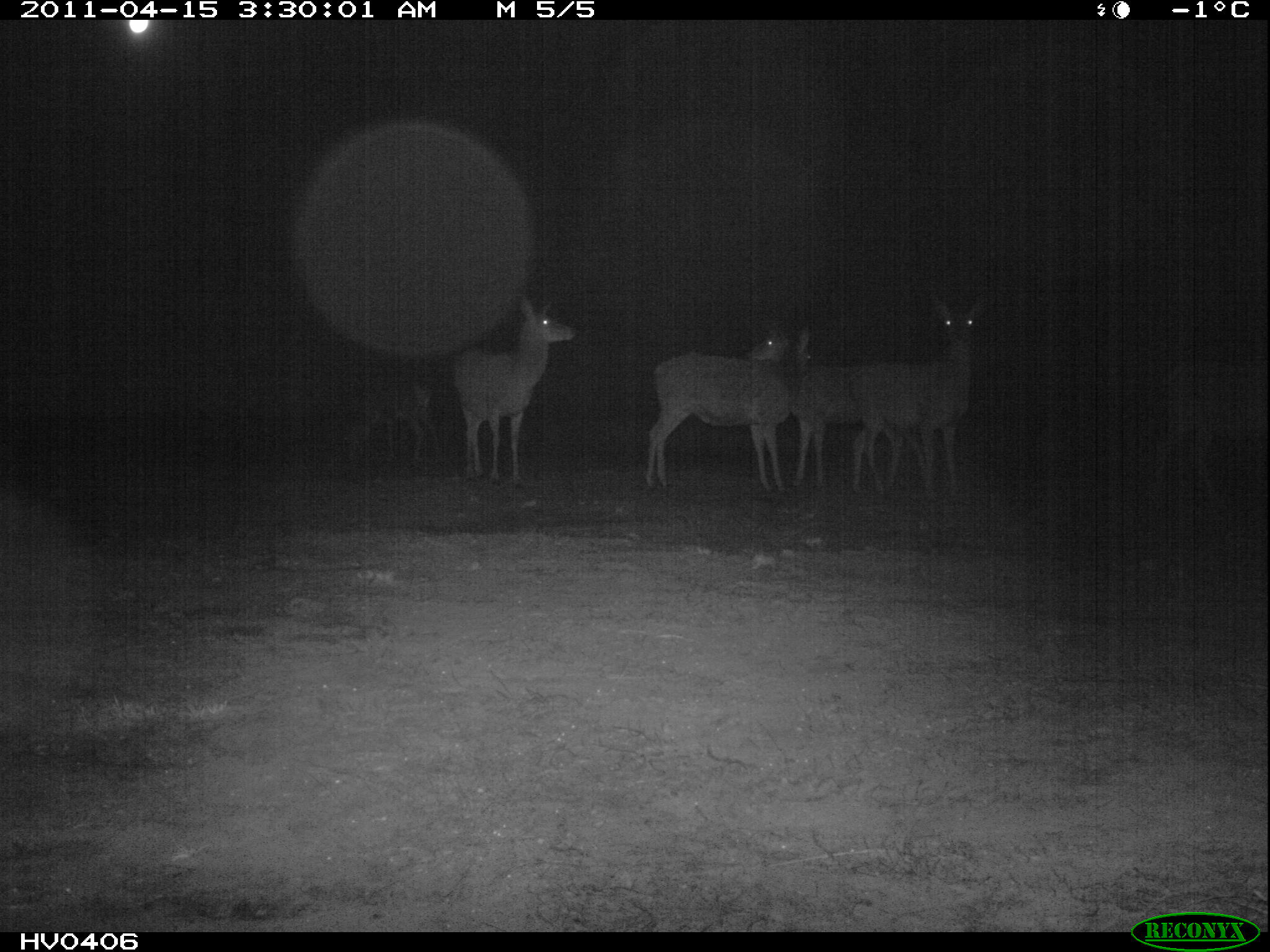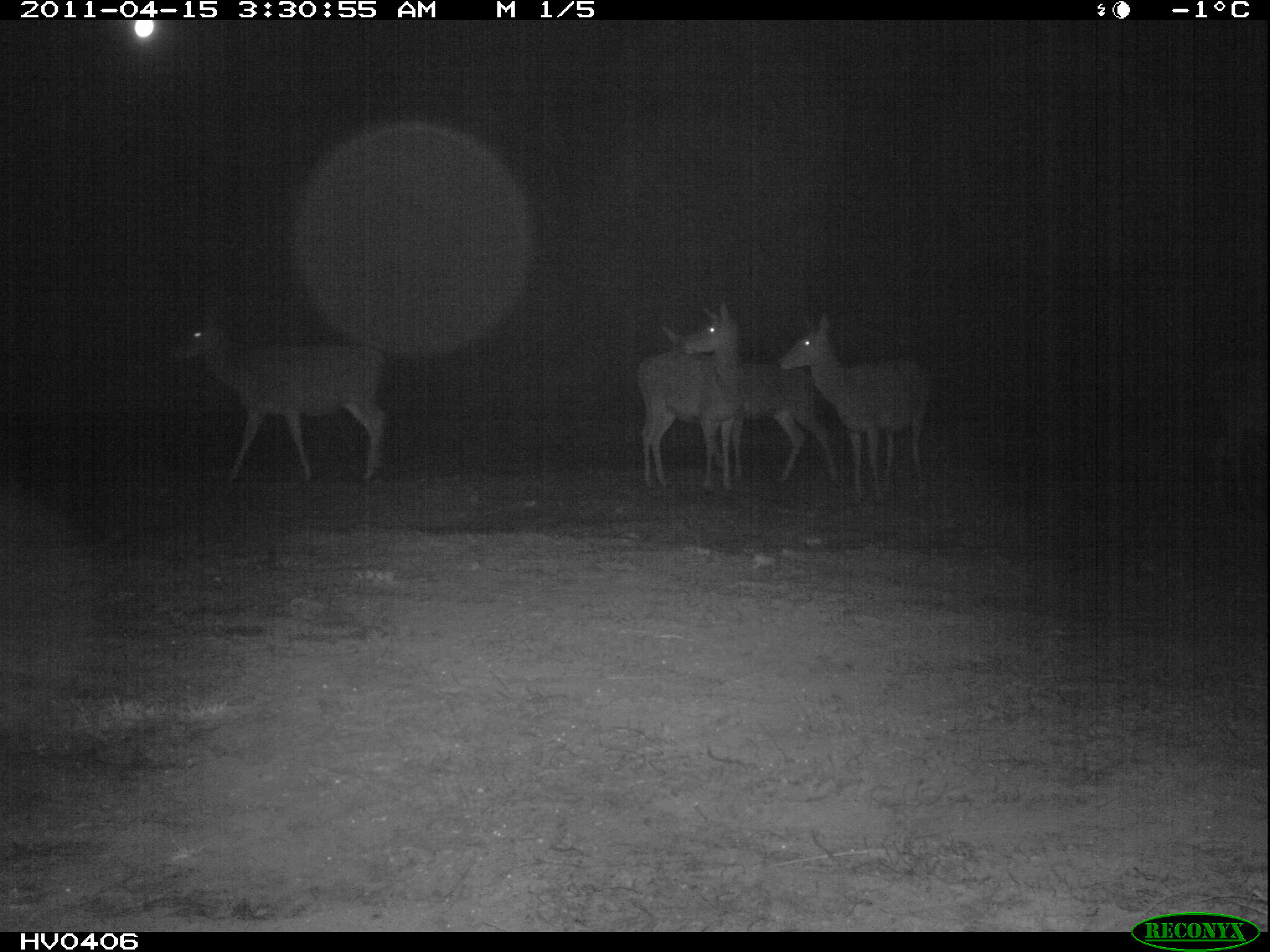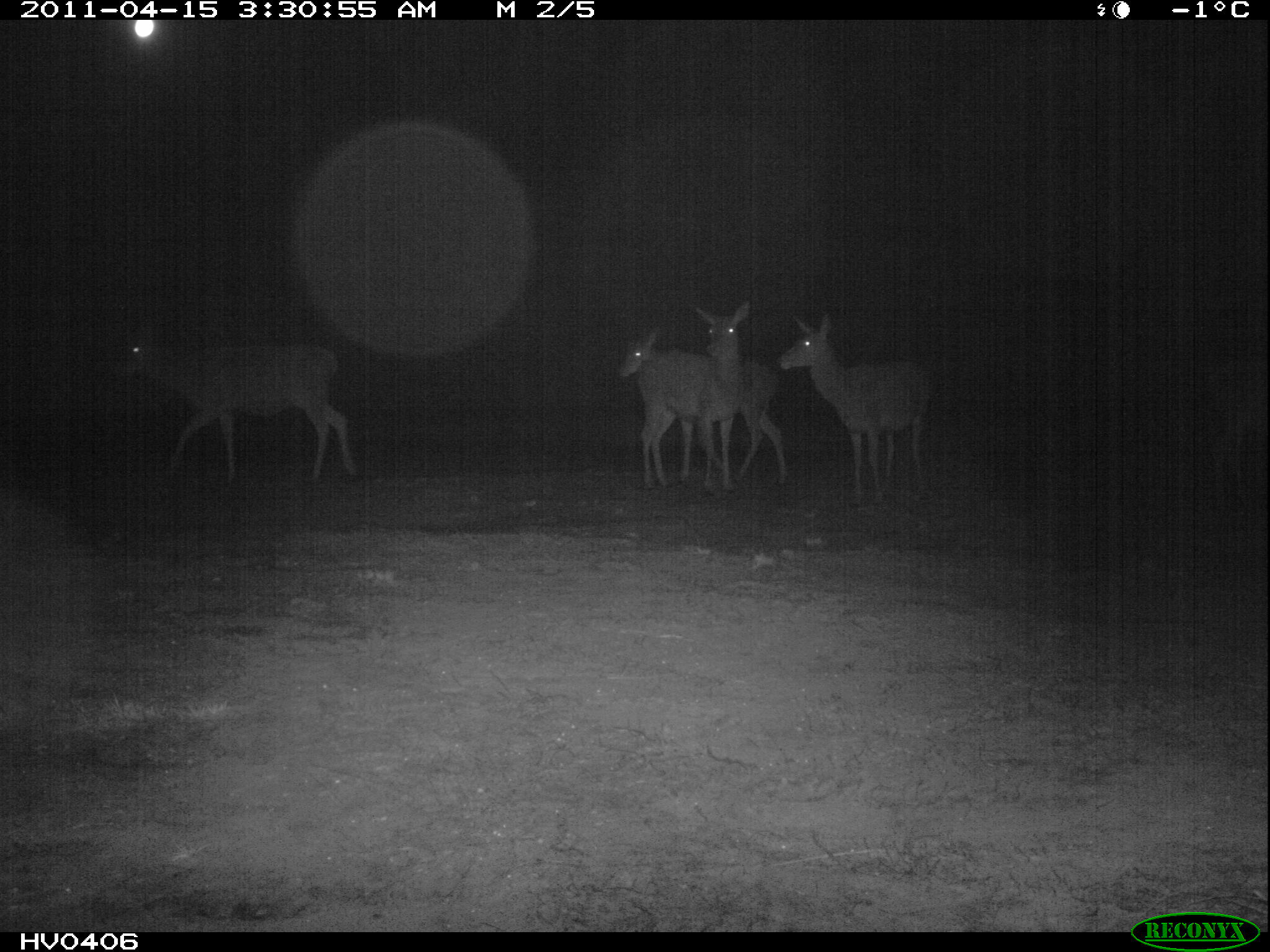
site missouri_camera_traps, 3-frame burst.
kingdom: Animalia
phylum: Chordata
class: Mammalia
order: Artiodactyla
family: Cervidae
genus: Cervus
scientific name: Cervus elaphus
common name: red deer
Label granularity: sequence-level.